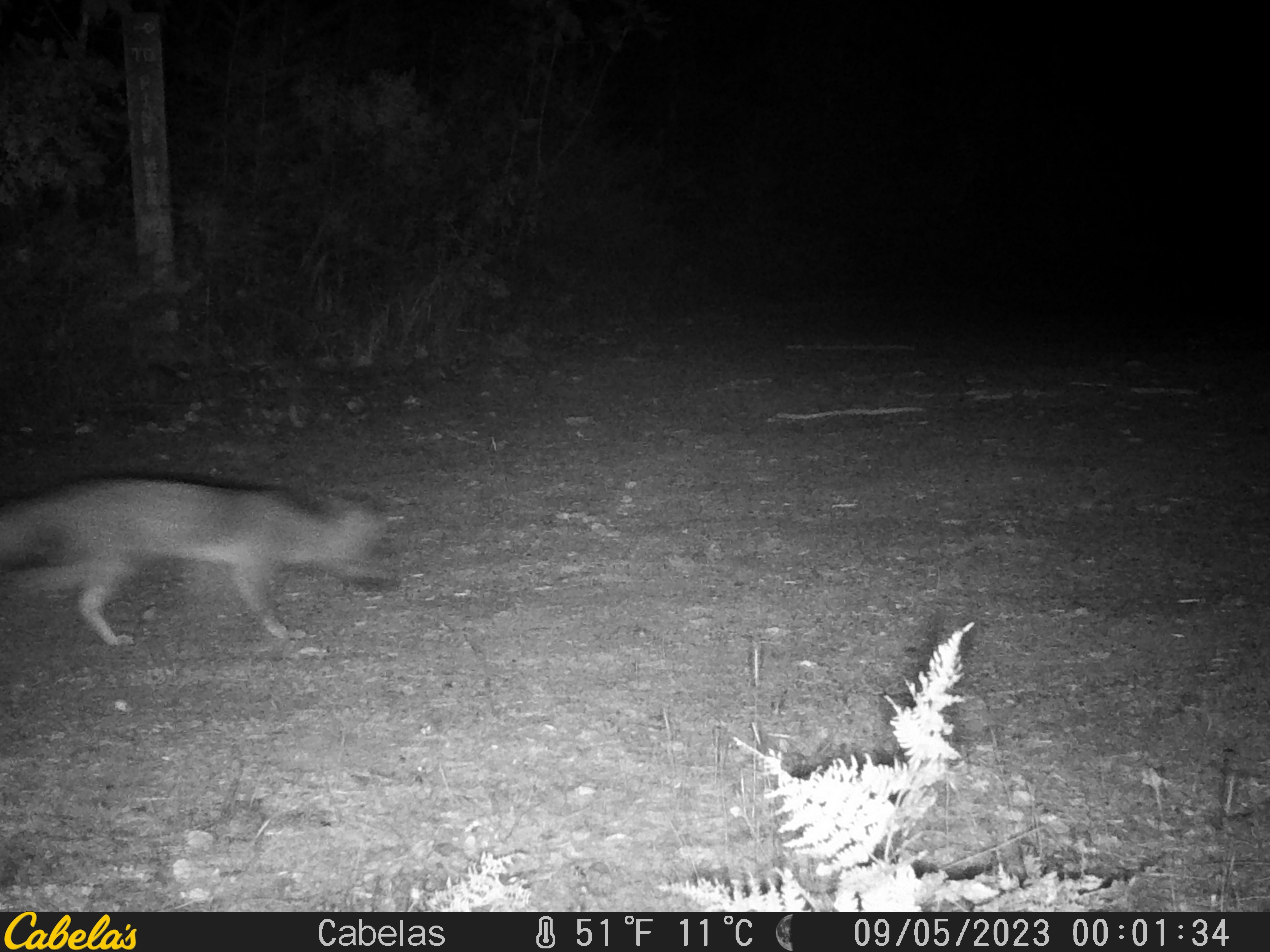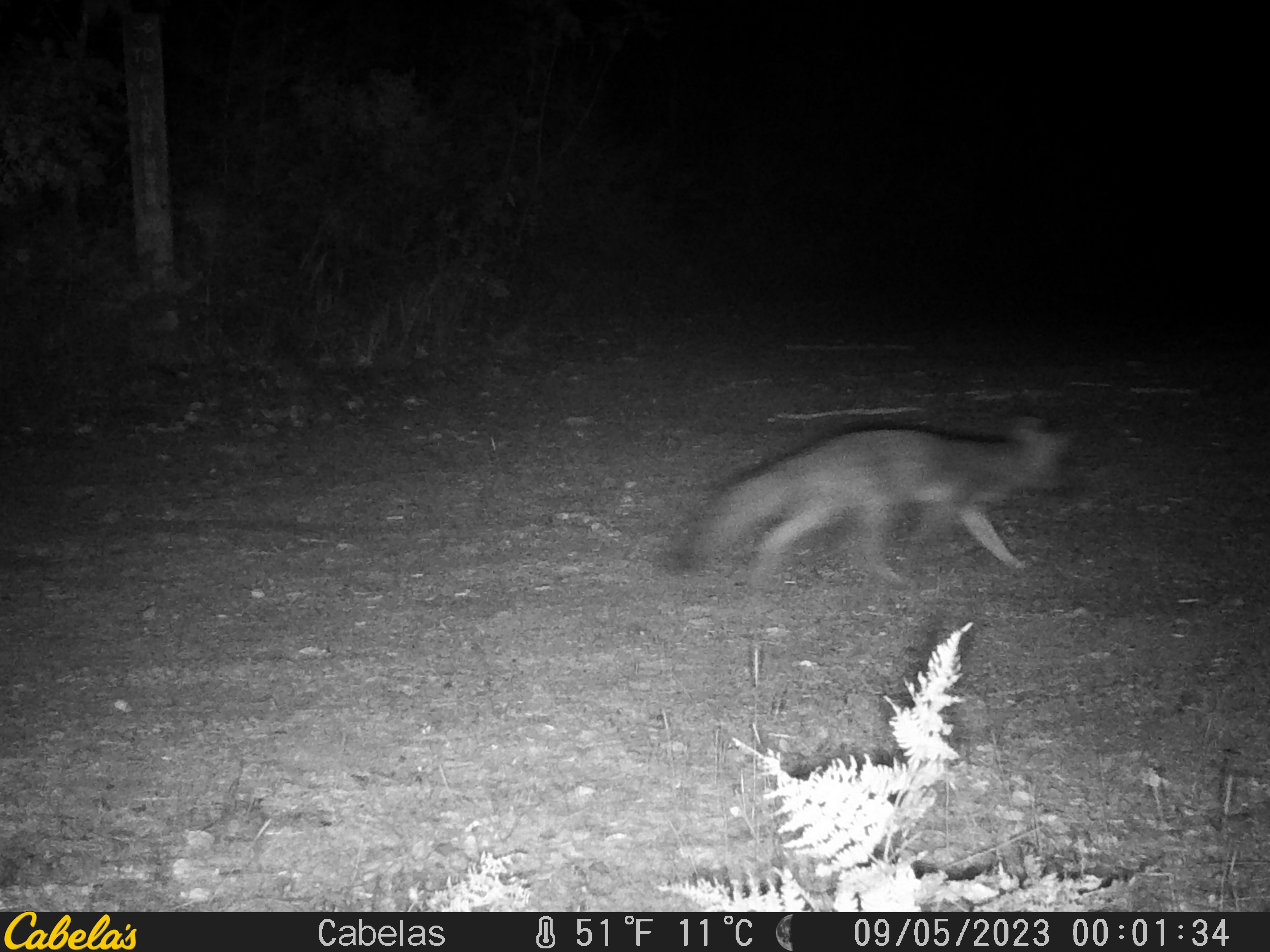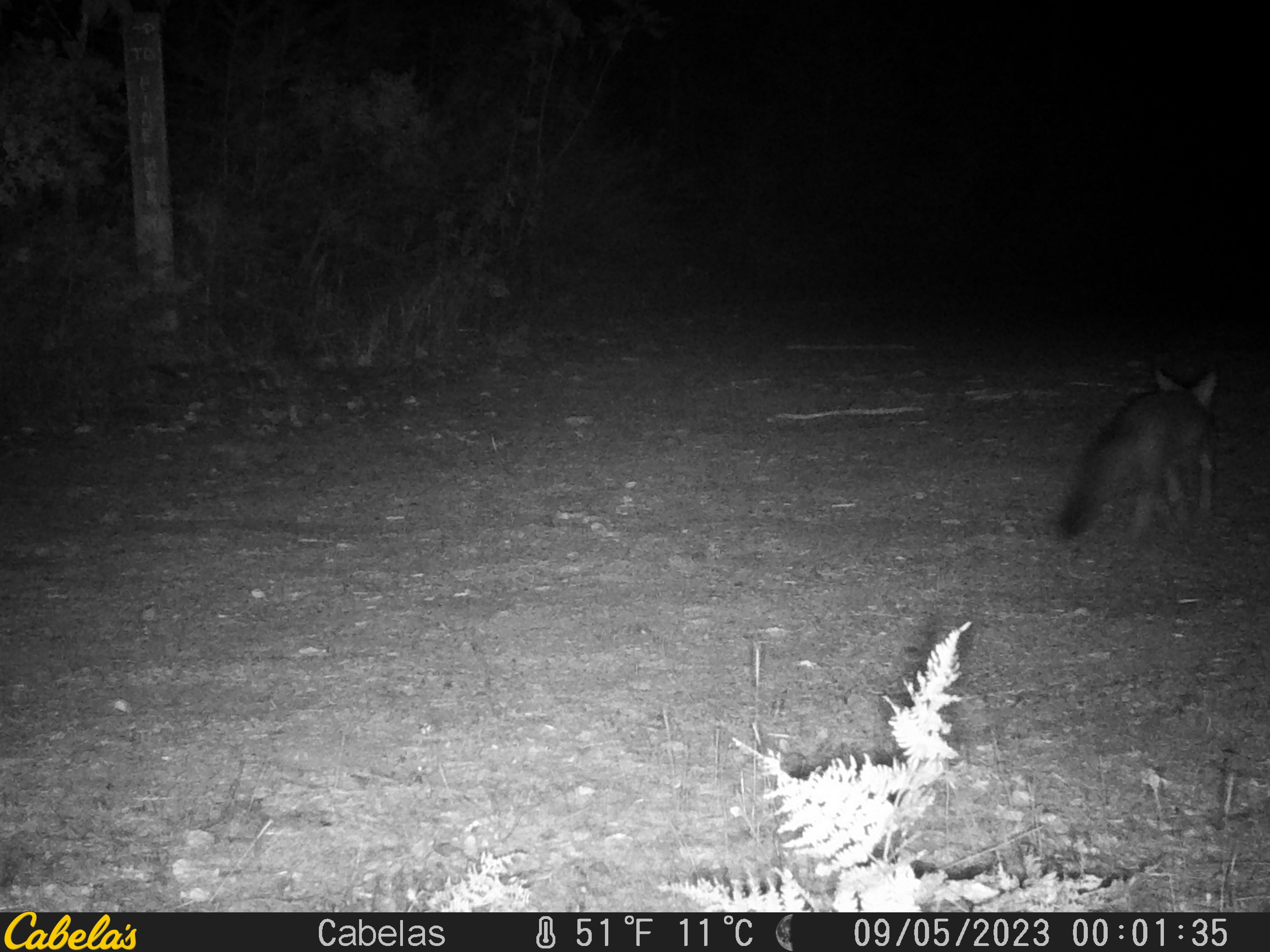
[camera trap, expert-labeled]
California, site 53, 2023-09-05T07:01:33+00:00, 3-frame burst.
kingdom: Animalia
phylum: Chordata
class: Mammalia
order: Carnivora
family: Canidae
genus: Urocyon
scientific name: Urocyon cinereoargenteus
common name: gray fox